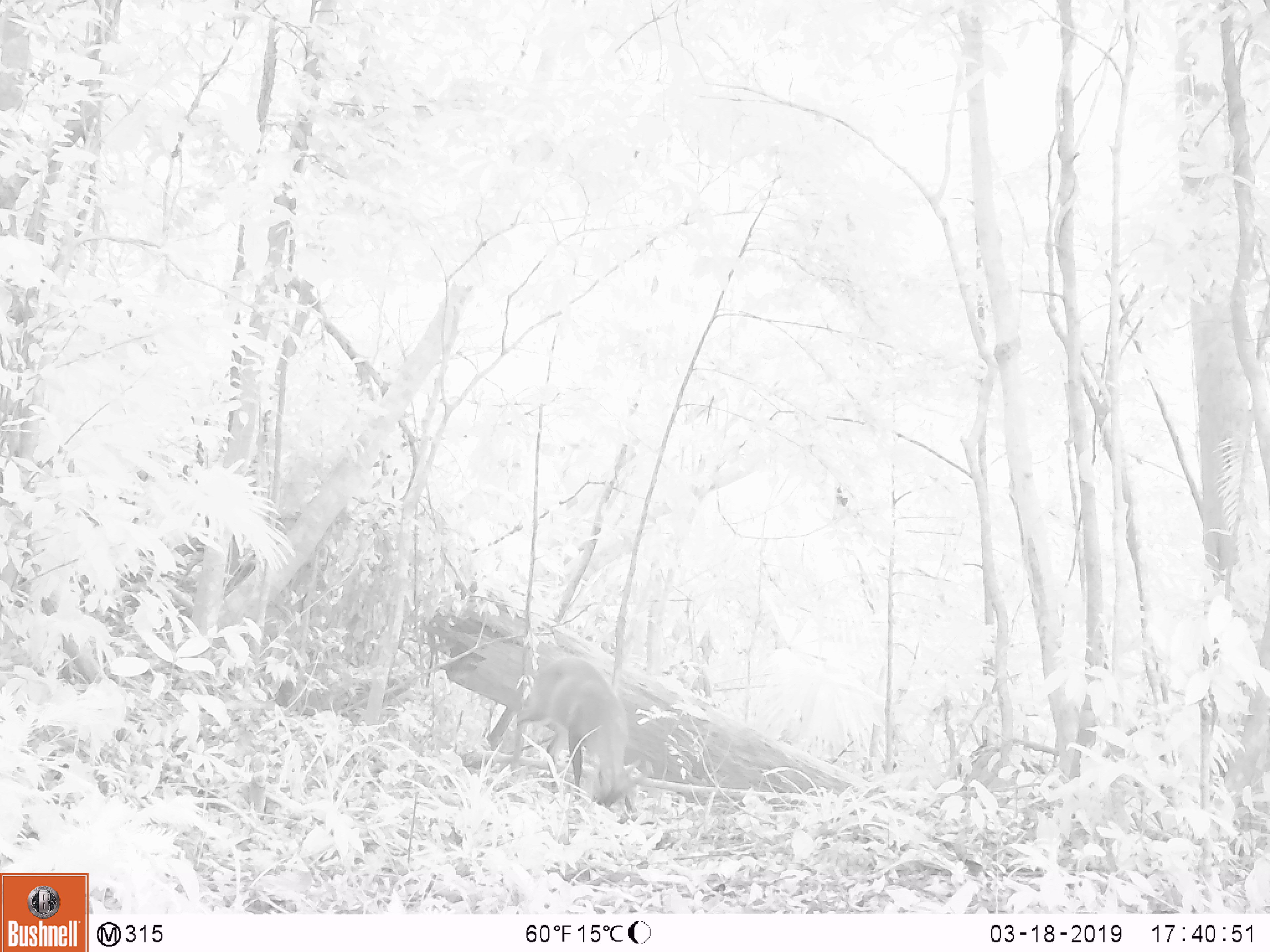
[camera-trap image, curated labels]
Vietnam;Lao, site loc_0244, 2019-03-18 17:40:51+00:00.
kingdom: Animalia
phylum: Chordata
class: Mammalia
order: Artiodactyla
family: Cervidae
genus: Muntiacus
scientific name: Muntiacus vuquangensis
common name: large-antlered muntjac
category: large antlered muntjac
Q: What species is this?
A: Large antlered muntjac (large-antlered muntjac) (Muntiacus vuquangensis).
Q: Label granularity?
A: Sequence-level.